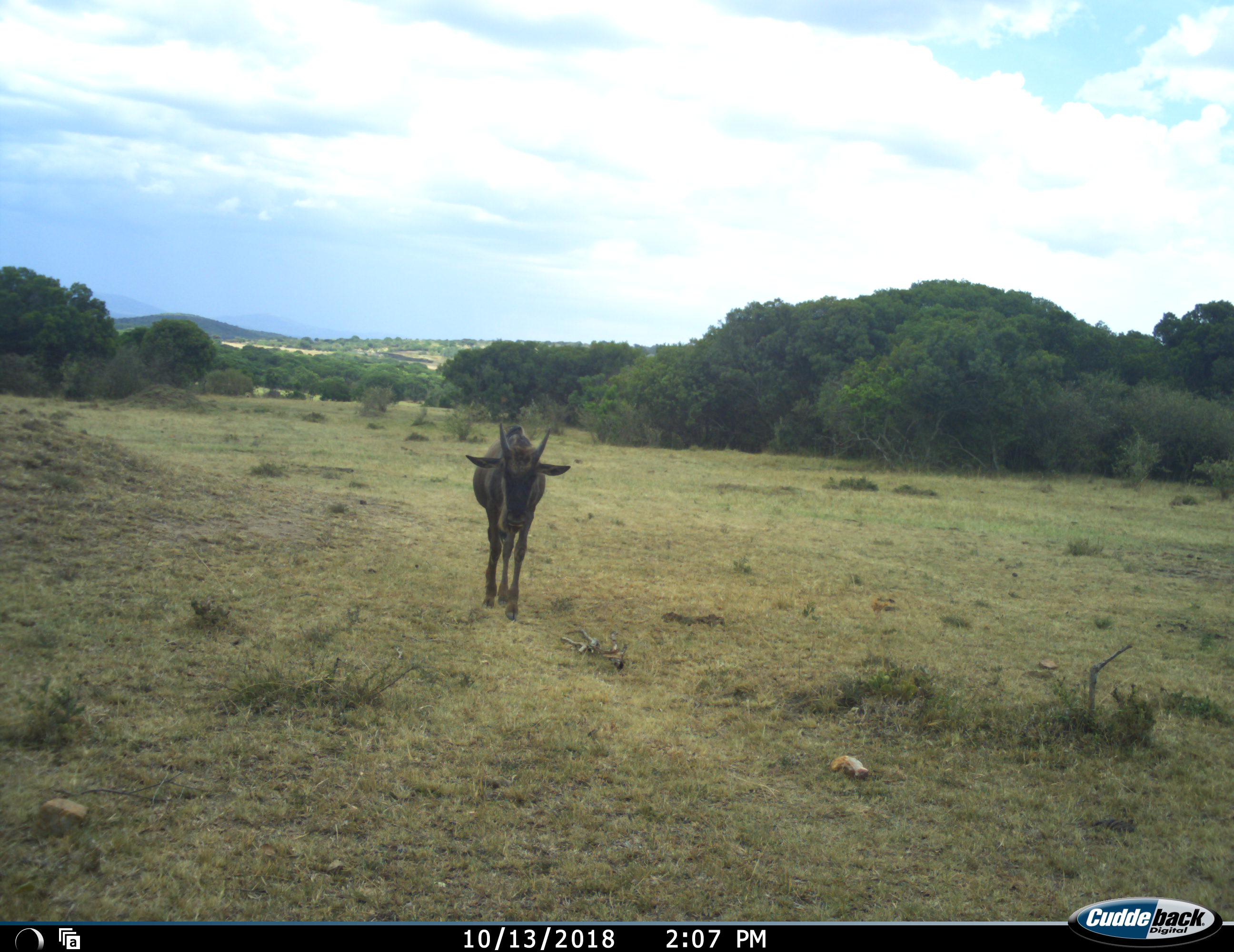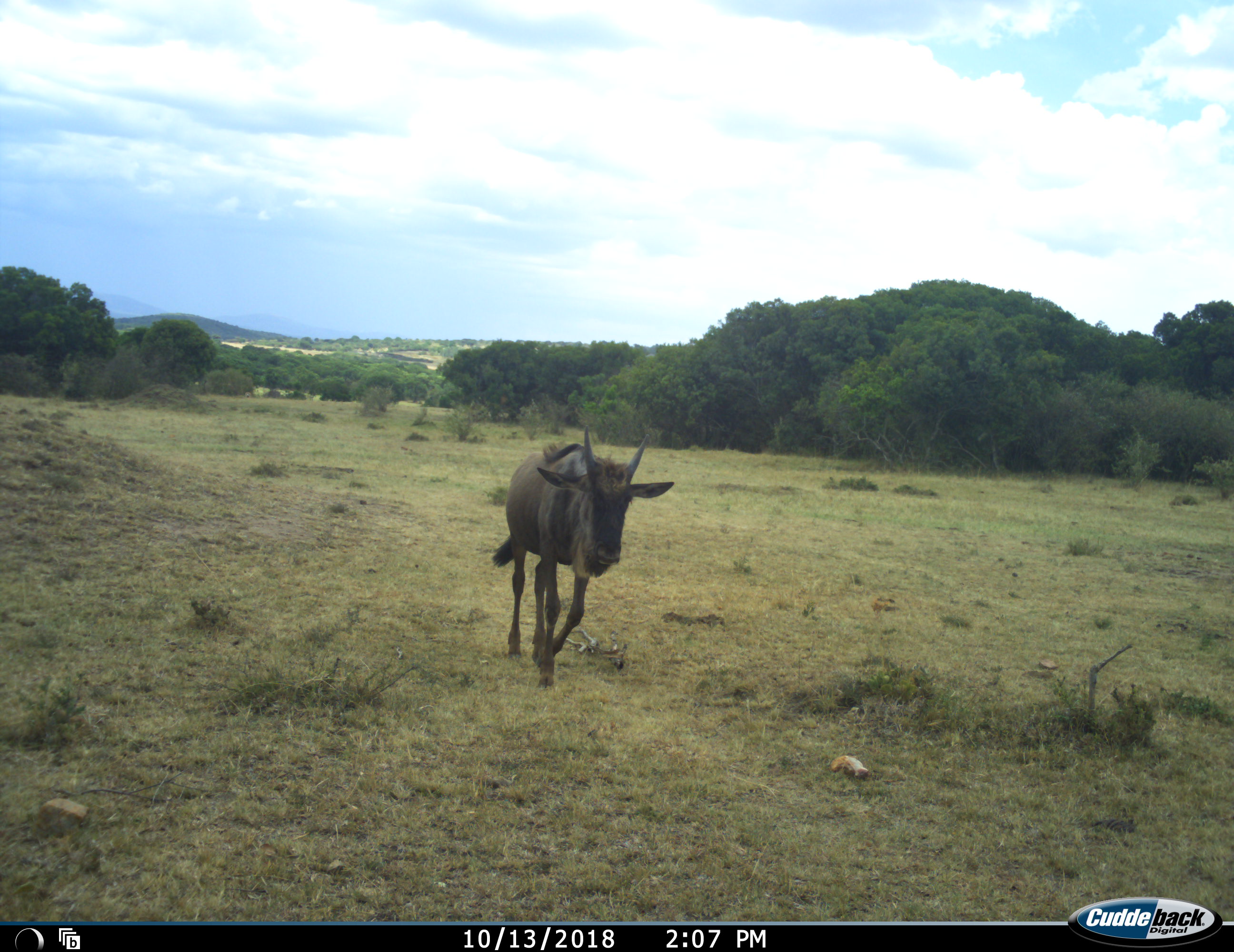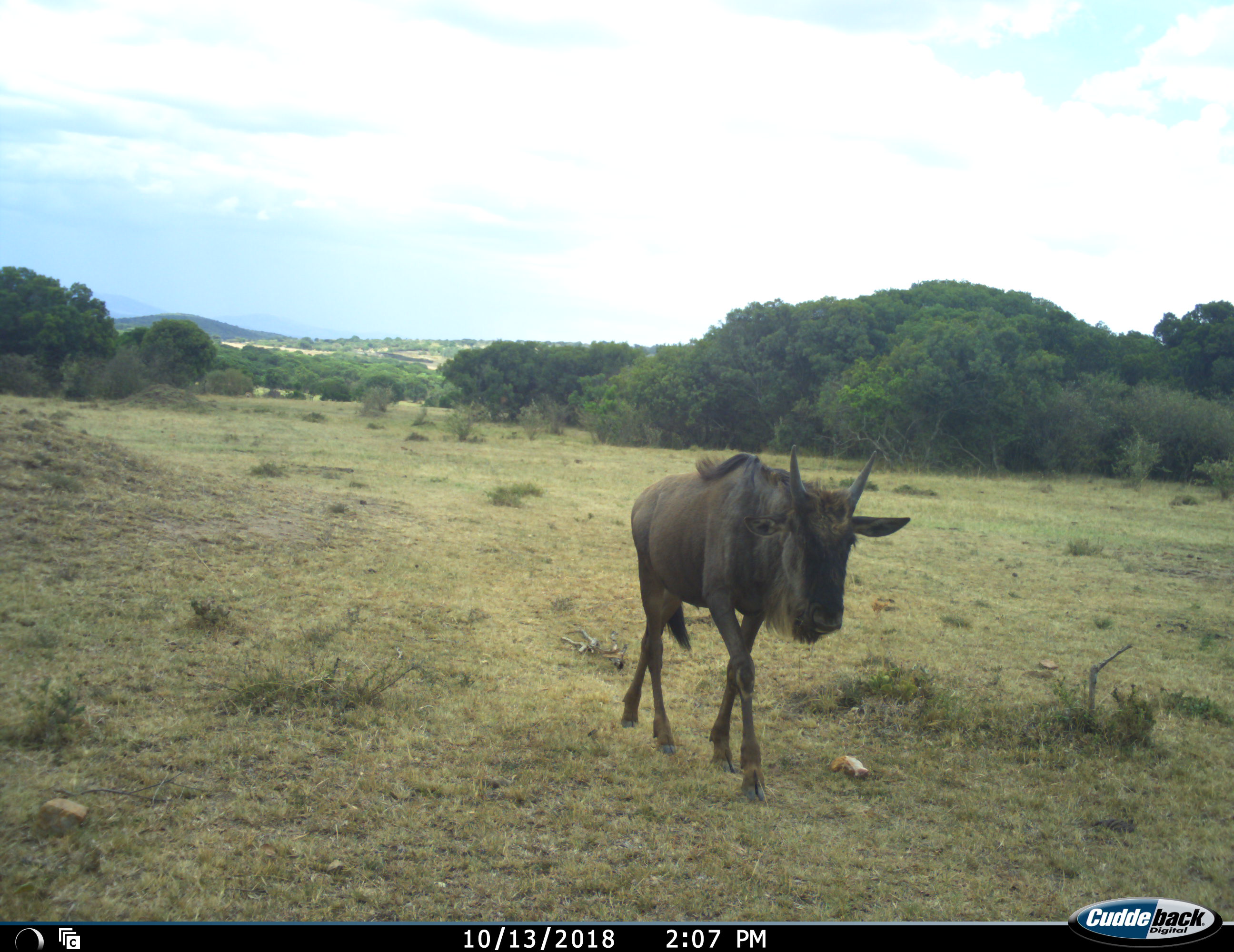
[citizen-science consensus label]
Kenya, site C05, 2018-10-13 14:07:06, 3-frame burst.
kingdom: Animalia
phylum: Chordata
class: Mammalia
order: Artiodactyla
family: Bovidae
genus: Connochaetes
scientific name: Connochaetes taurinus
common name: common wildebeest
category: wildebeest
Wildebeest (common wildebeest) (Connochaetes taurinus), count 1. Behavior (volunteer vote fractions): standing 0%, resting 0%, moving 100%, interacting 0%. Young present (vote fraction): 11%. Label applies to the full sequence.